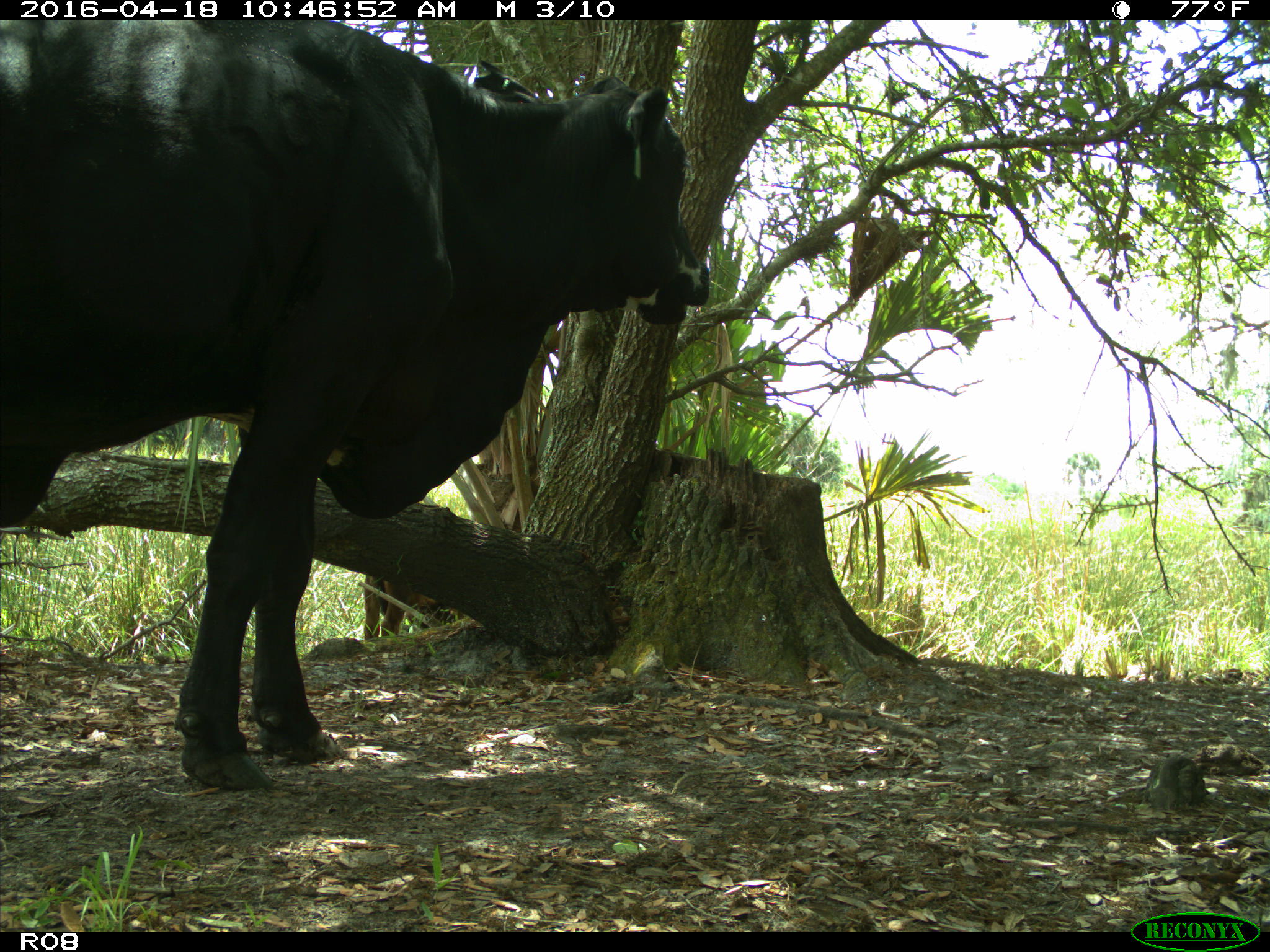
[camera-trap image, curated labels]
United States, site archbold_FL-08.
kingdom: Animalia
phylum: Chordata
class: Mammalia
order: Artiodactyla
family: Bovidae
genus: Bos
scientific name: Bos taurus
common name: domestic cow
Bos taurus (domestic cow).